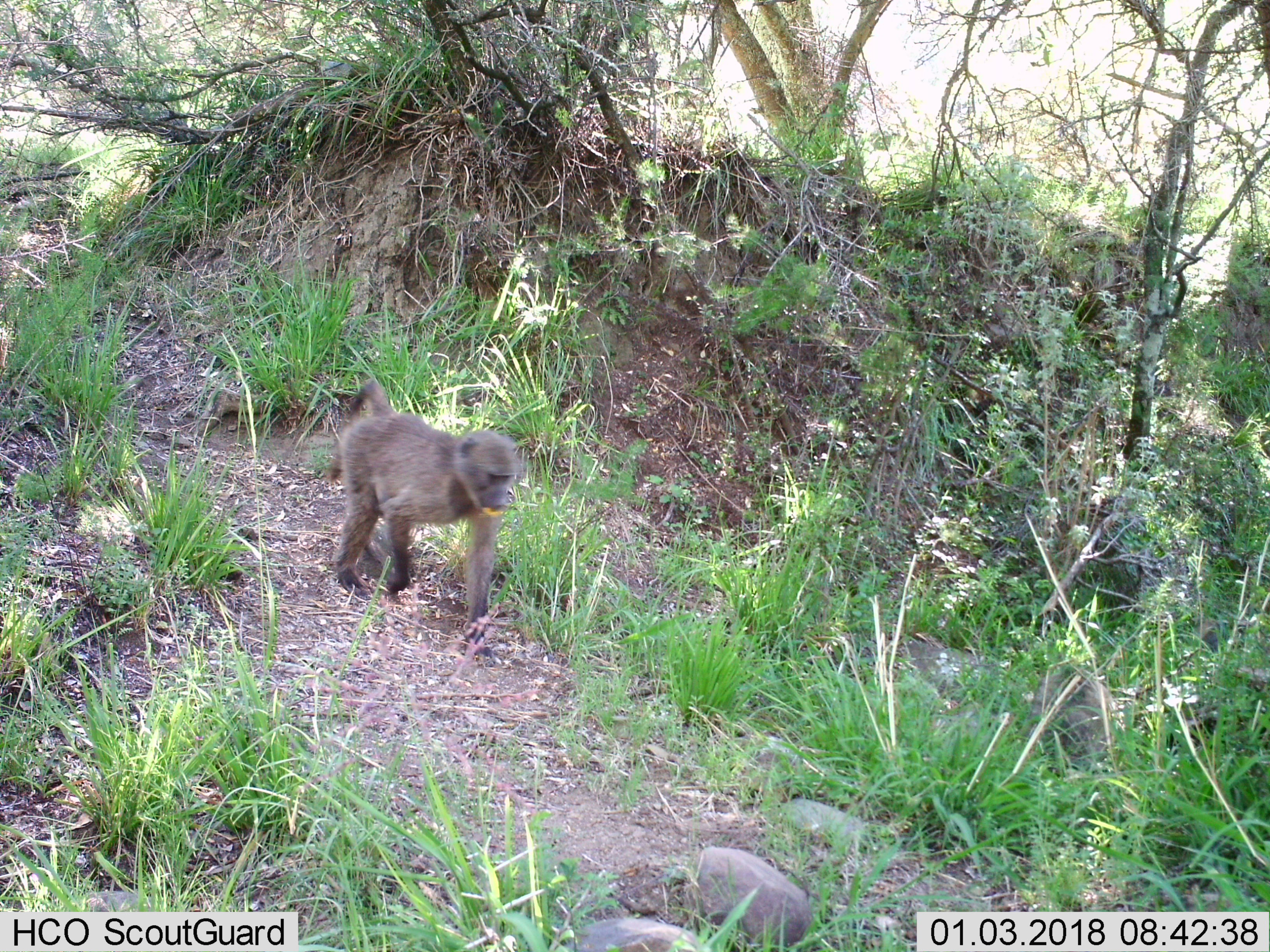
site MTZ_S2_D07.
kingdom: Animalia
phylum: Chordata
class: Mammalia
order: Primates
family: Cercopithecidae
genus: Papio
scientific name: Papio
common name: baboon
Baboon (Papio), count 1. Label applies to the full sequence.